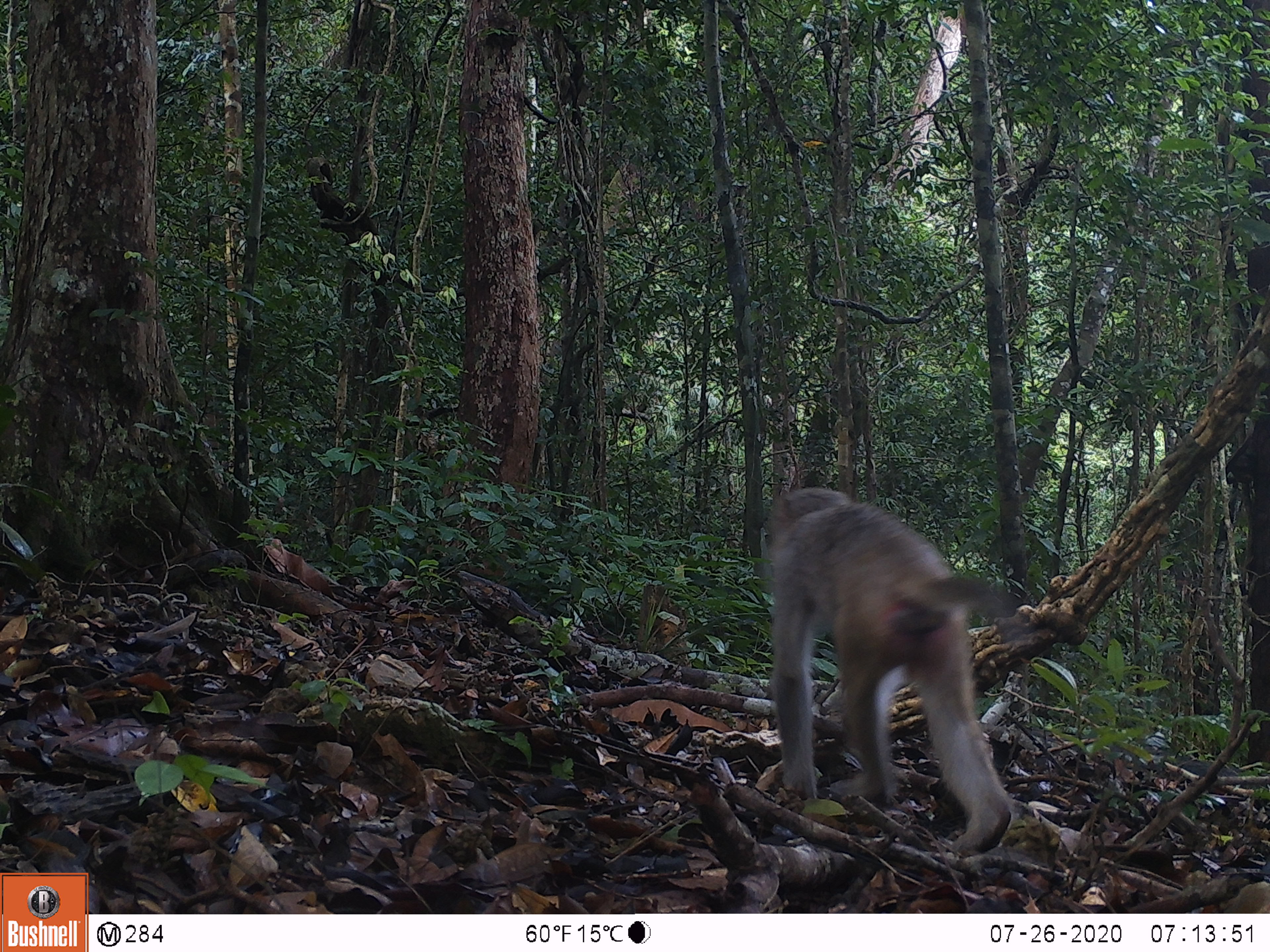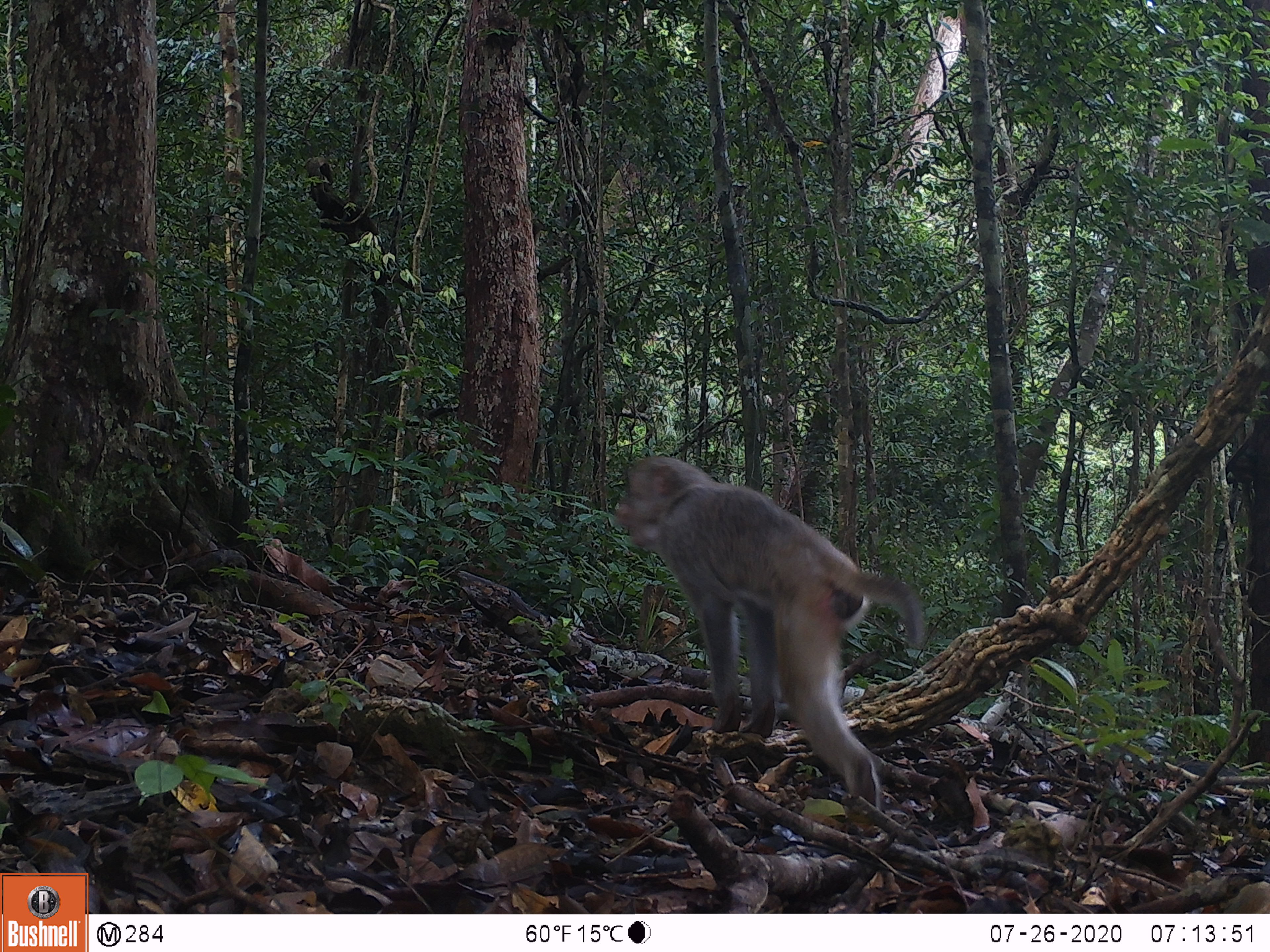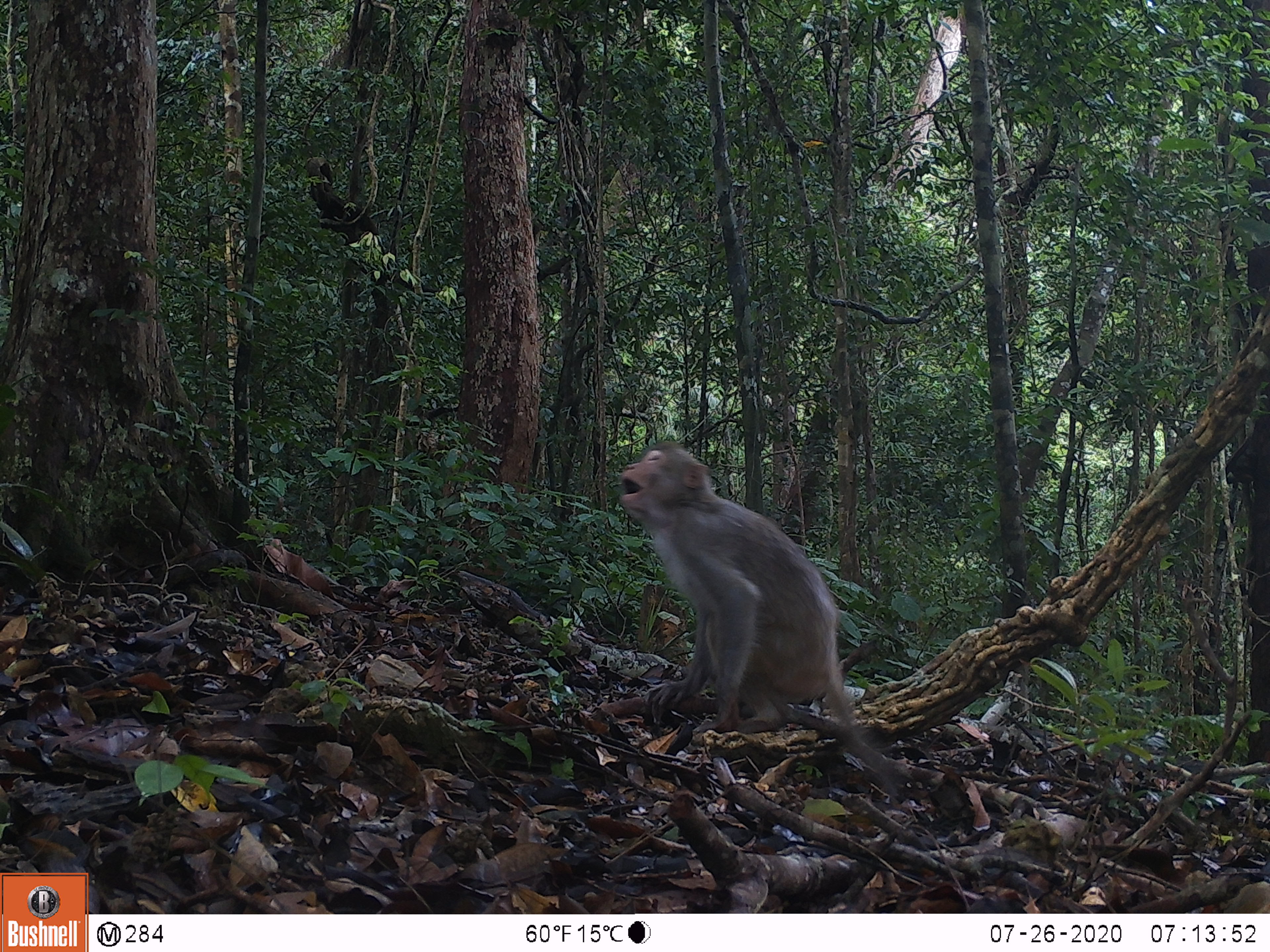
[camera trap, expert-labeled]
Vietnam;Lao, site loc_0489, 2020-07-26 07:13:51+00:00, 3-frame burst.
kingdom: Animalia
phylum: Chordata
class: Mammalia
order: Primates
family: Cercopithecidae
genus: Macaca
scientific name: Macaca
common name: macaques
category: assam or rhesus macaque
Assam or rhesus macaque (macaques) (Macaca). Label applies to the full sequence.